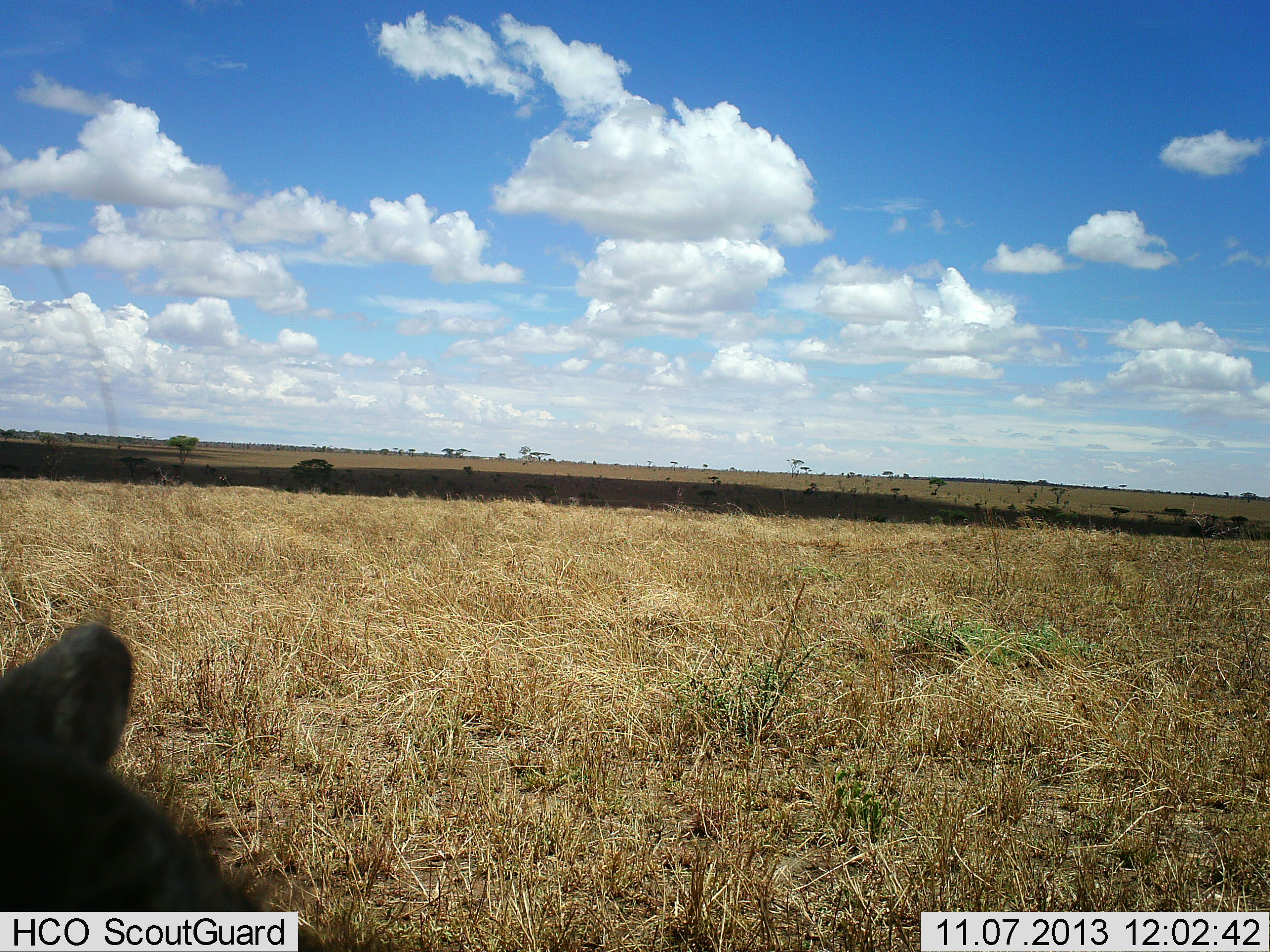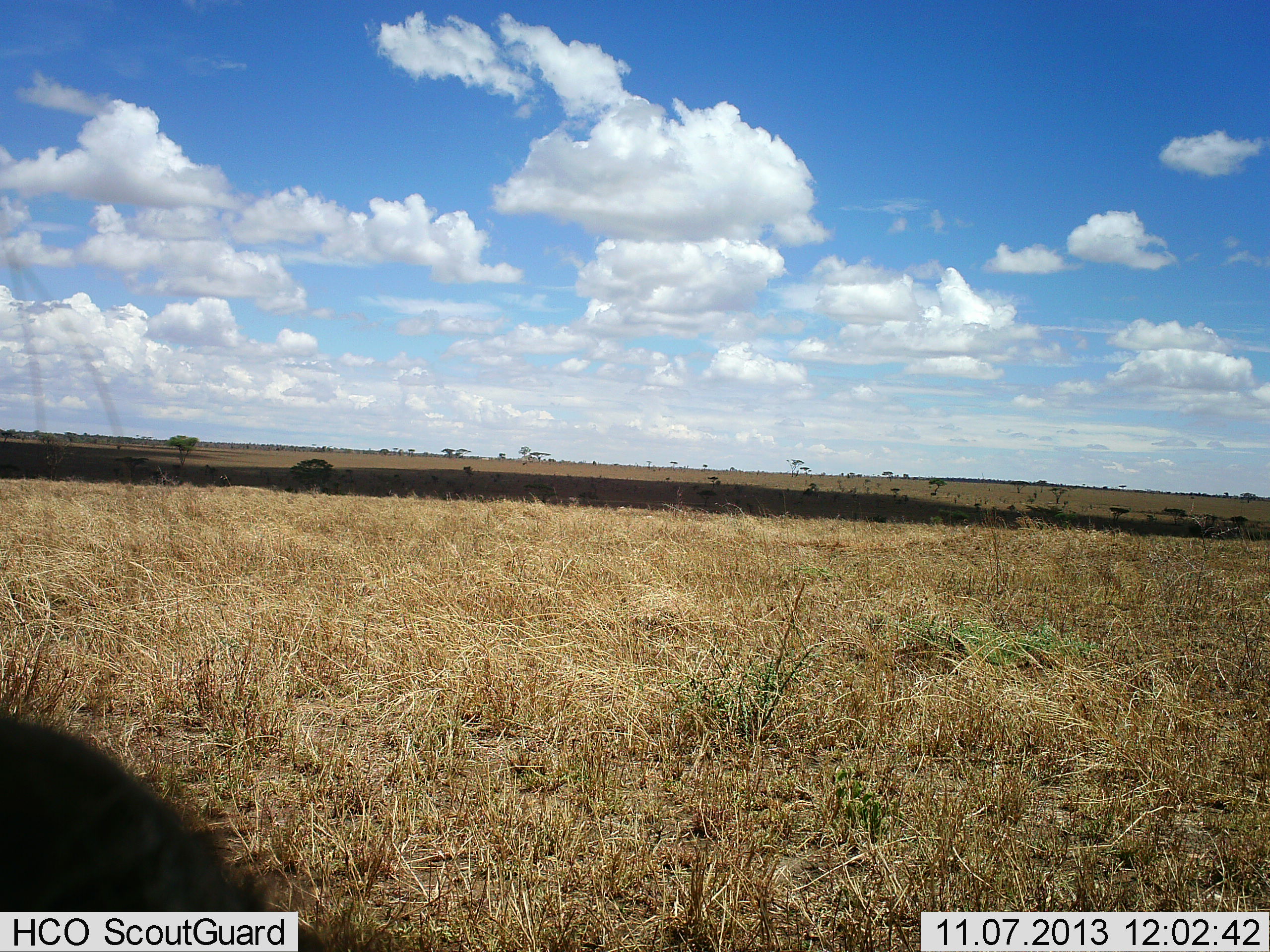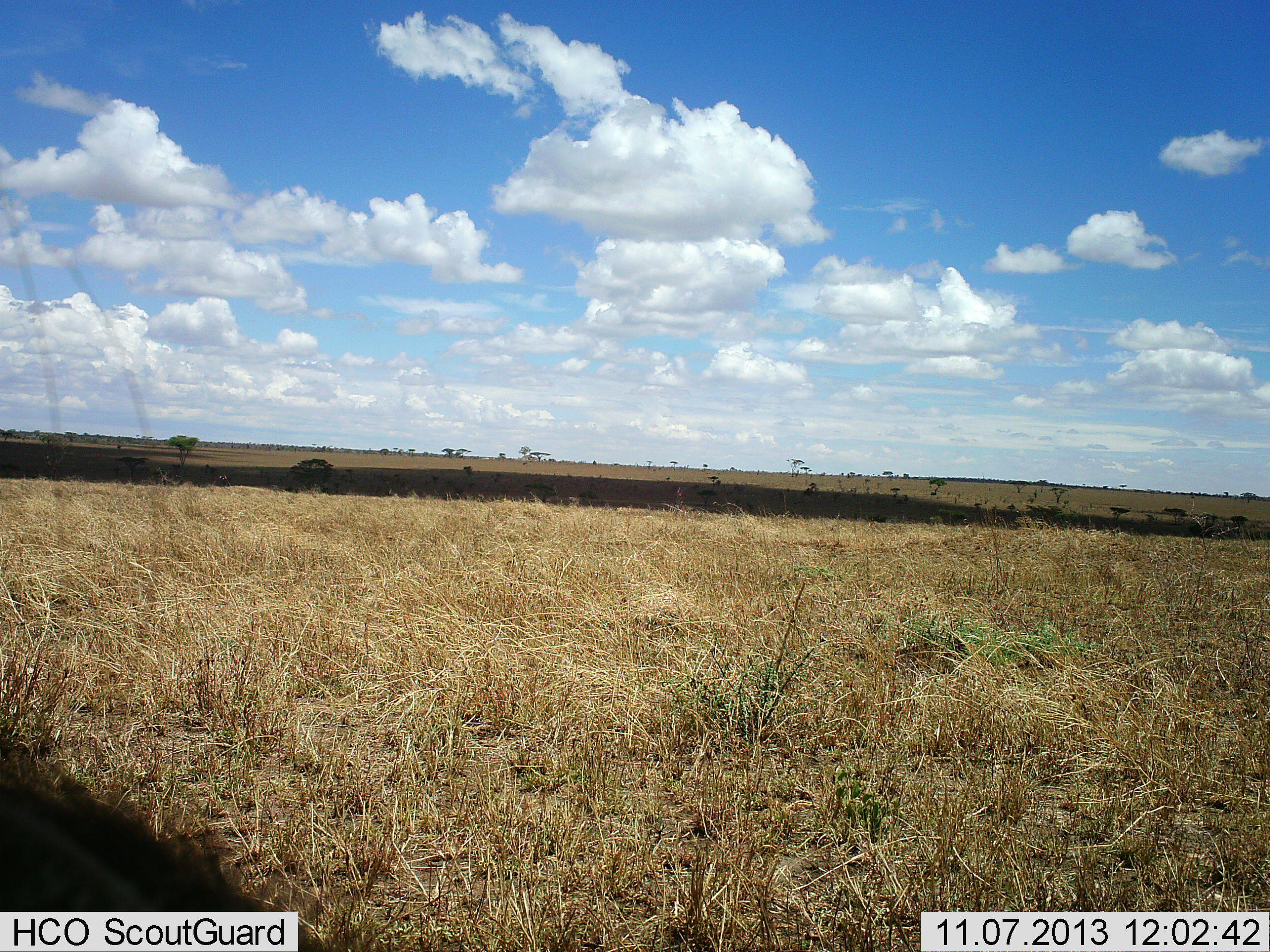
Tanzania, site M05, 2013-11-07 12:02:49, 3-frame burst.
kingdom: Animalia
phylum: Chordata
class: Mammalia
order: Carnivora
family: Hyaenidae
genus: Crocuta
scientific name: Crocuta crocuta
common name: spotted hyena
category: hyenaspotted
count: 1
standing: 60%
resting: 40%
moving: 0%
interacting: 0%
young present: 0%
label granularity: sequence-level